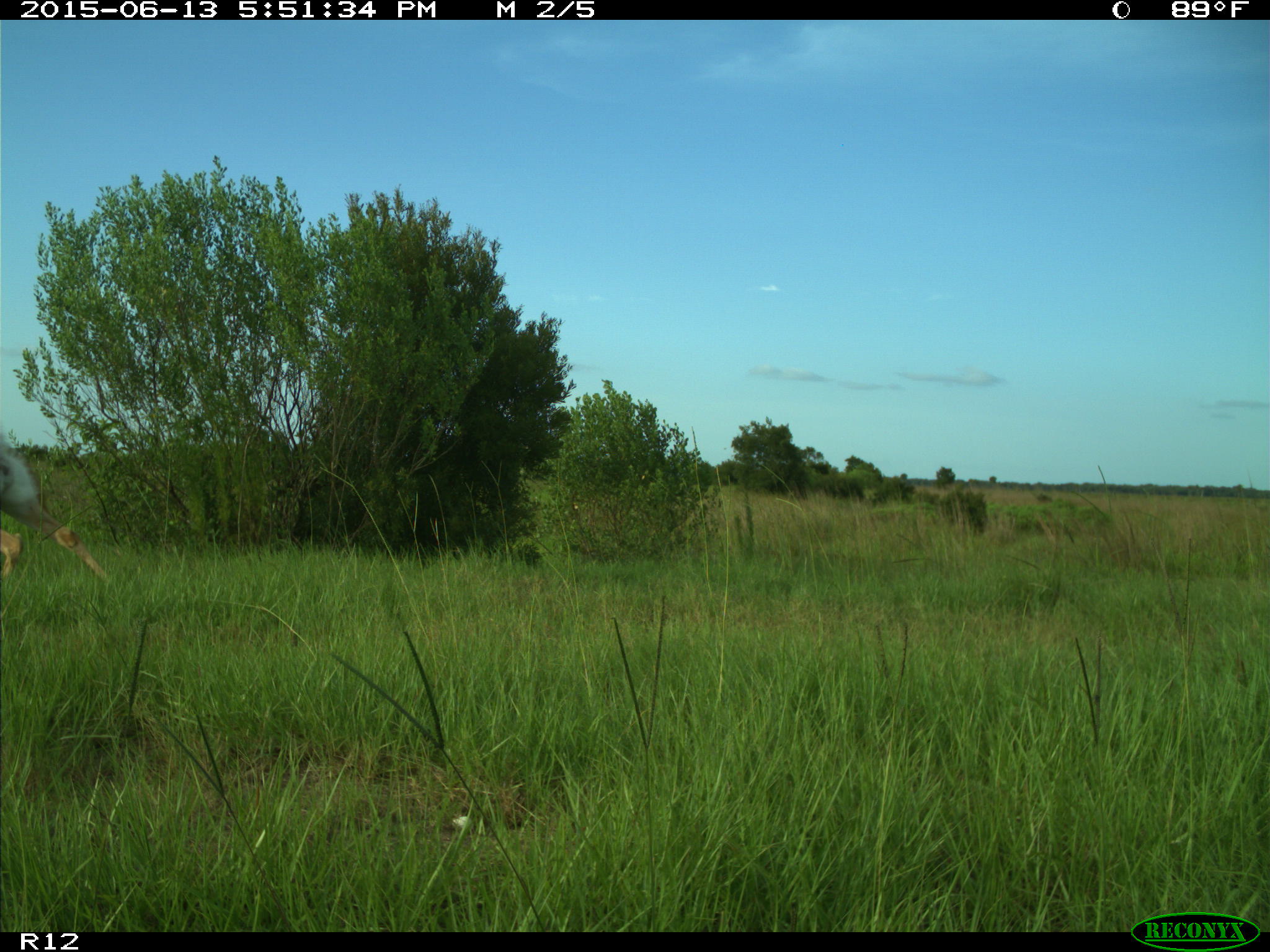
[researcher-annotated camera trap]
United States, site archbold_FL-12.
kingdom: Animalia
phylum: Chordata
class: Mammalia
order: Artiodactyla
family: Cervidae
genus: Odocoileus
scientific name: Odocoileus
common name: deer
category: unidentified deer